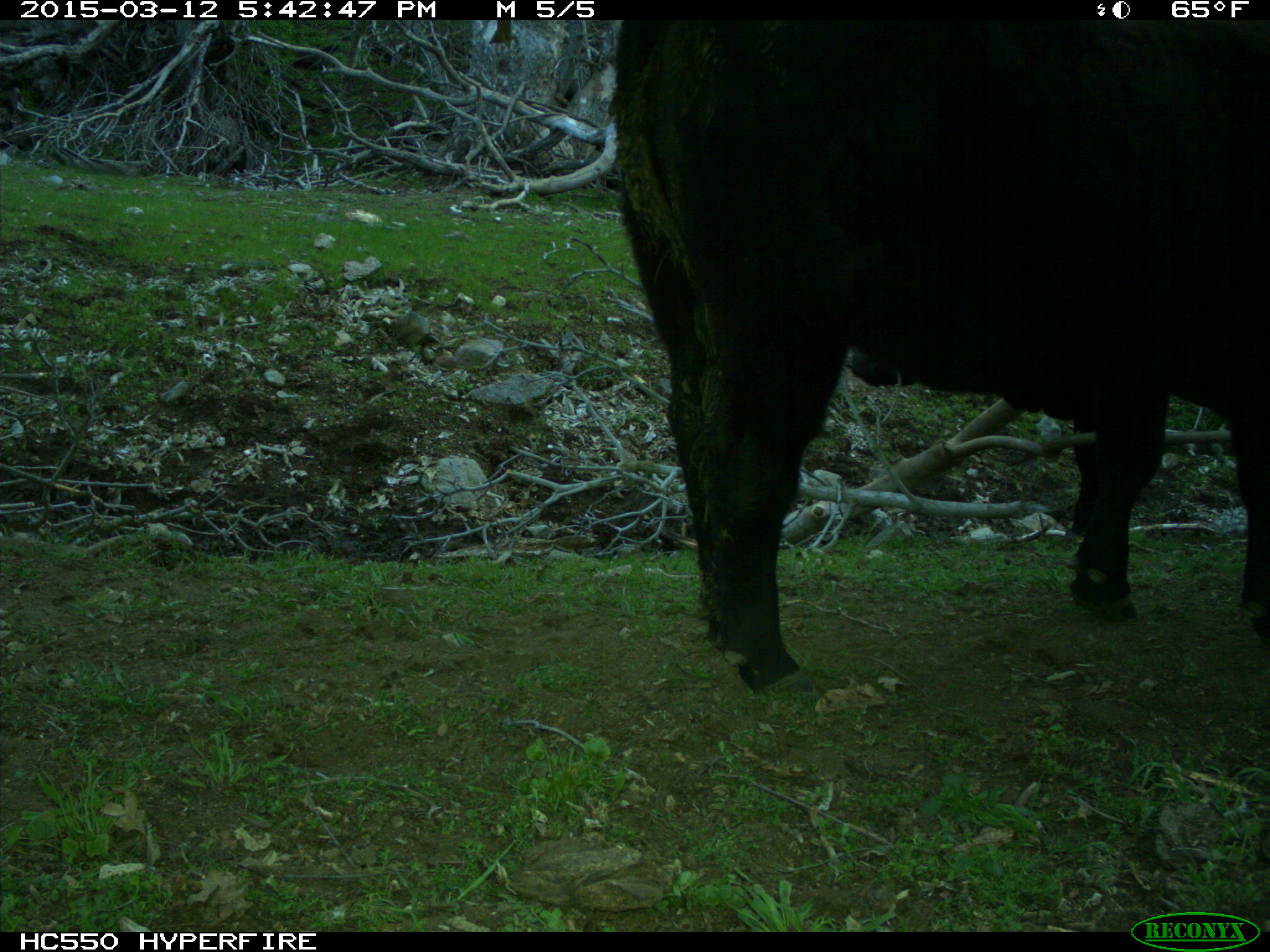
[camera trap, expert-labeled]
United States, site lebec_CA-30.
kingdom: Animalia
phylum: Chordata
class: Mammalia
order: Artiodactyla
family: Bovidae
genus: Bos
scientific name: Bos taurus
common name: domestic cow